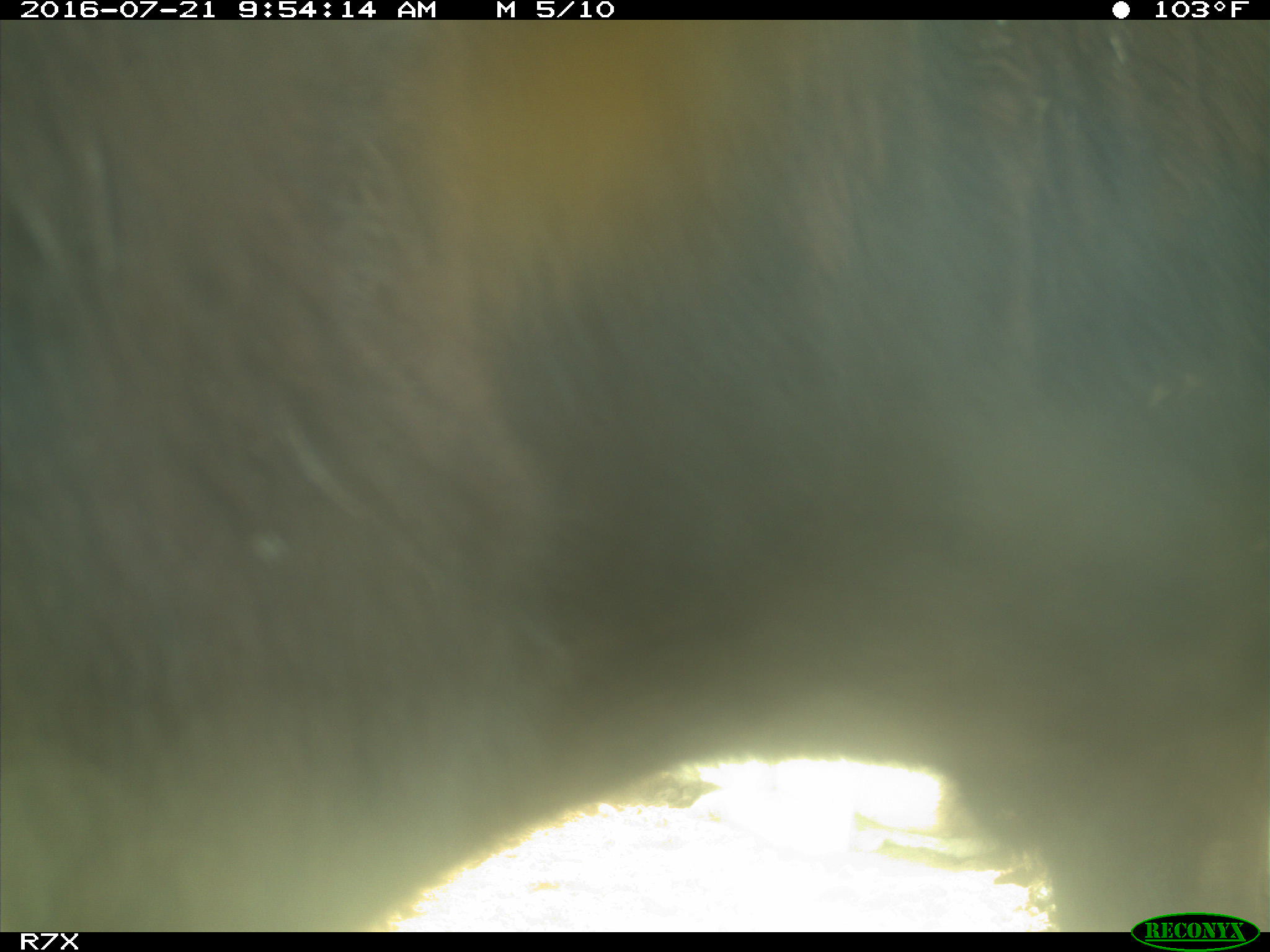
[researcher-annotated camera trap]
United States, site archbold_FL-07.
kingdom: Animalia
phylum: Chordata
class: Mammalia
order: Artiodactyla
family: Bovidae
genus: Bos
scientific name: Bos taurus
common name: domestic cow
Bos taurus (domestic cow).